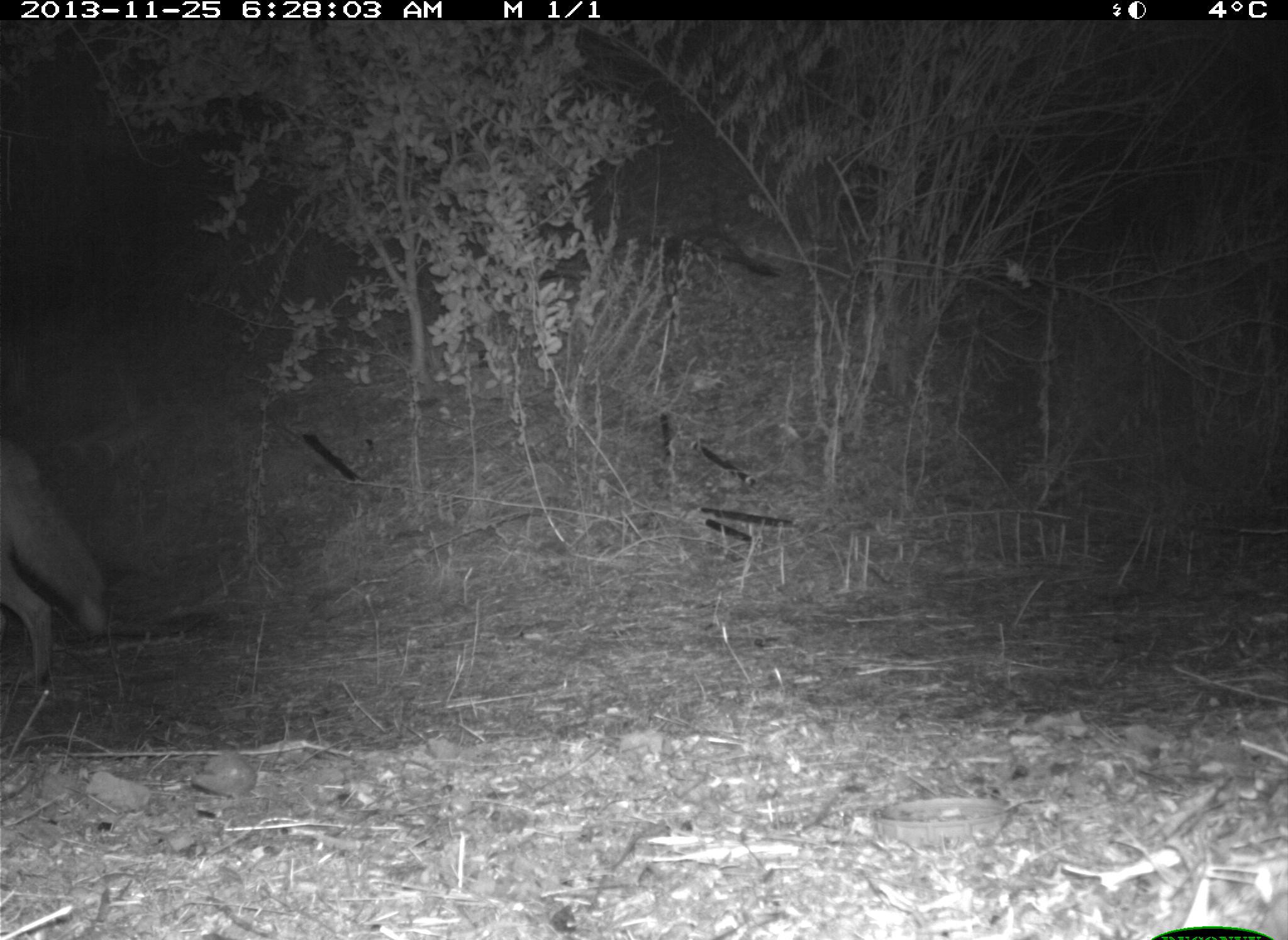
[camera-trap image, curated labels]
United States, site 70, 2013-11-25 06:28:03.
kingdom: Animalia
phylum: Chordata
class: Mammalia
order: Carnivora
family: Canidae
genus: Canis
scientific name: Canis latrans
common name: coyote